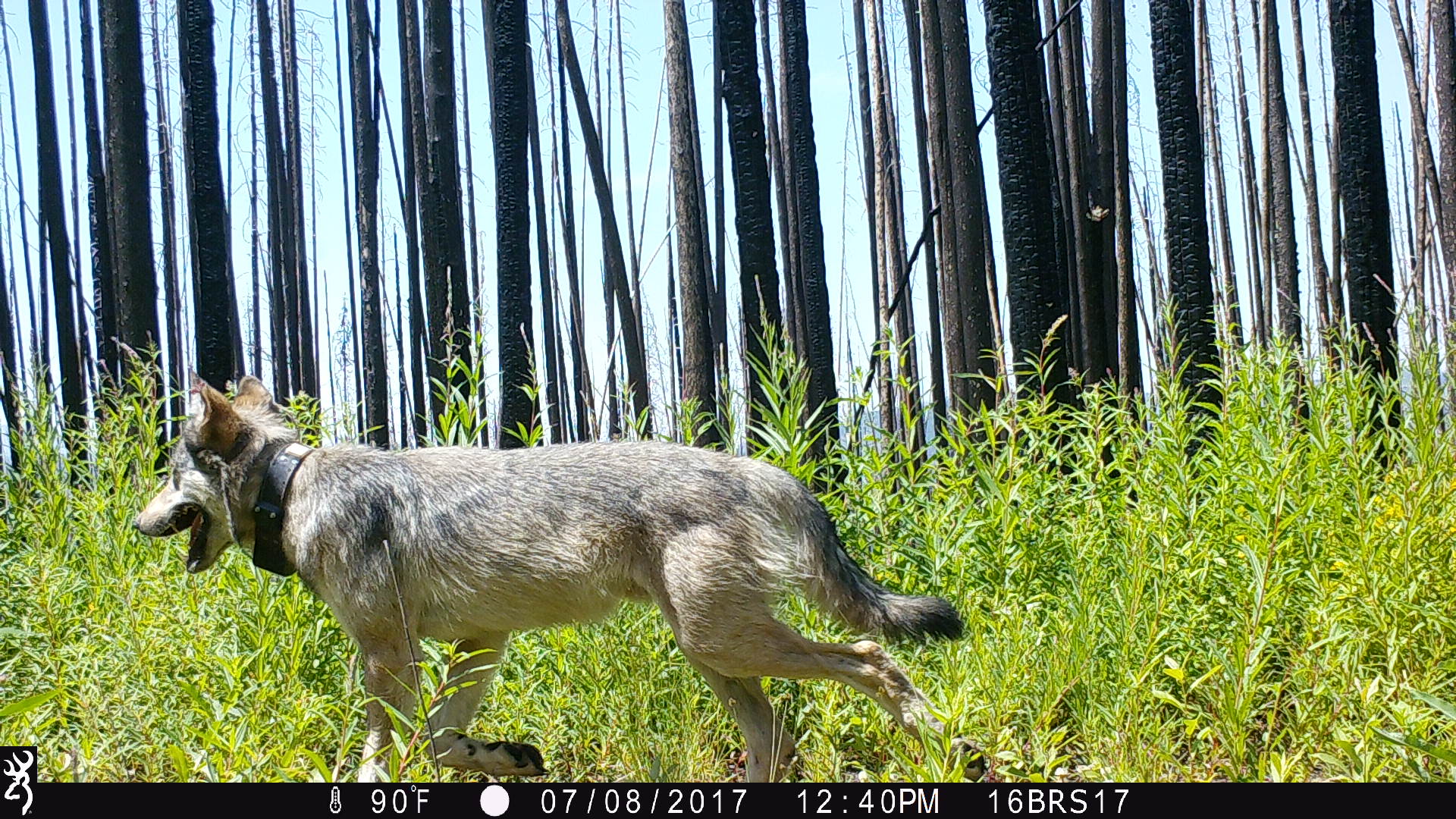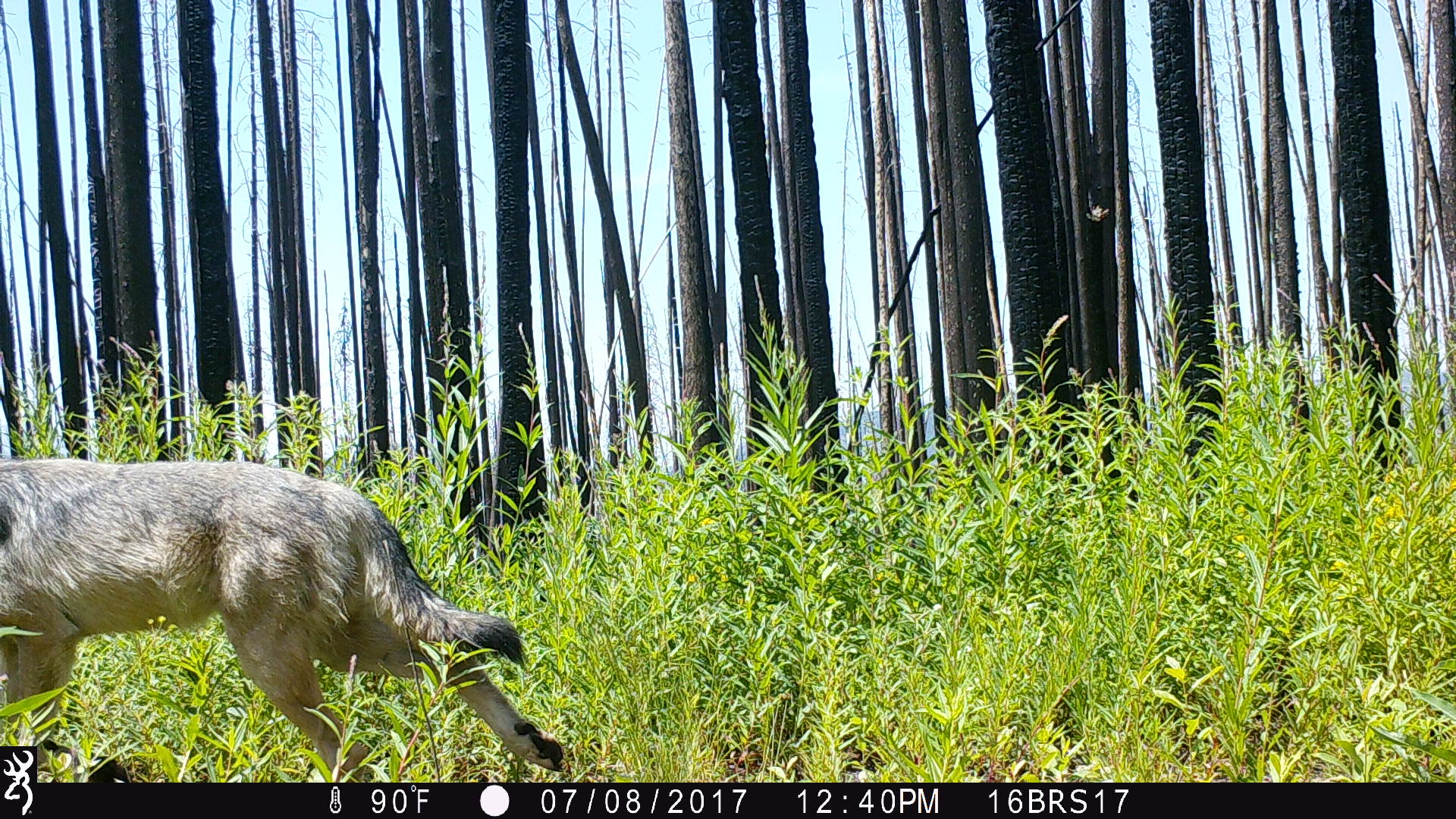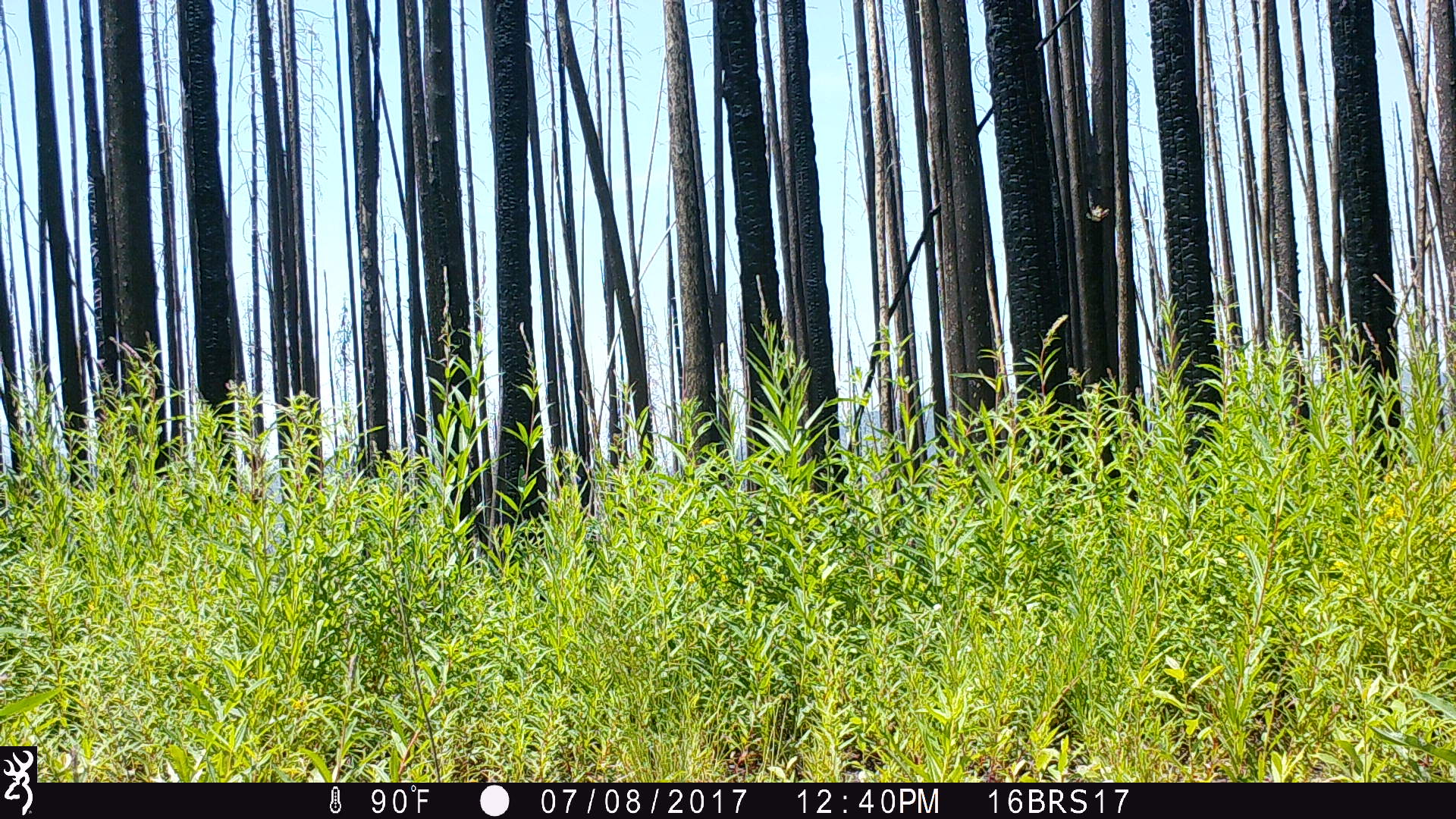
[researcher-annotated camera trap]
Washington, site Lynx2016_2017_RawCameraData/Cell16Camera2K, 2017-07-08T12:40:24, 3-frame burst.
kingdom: Animalia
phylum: Chordata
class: Mammalia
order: Carnivora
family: Canidae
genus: Canis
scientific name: Canis lupus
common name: gray wolf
Canis lupus (gray wolf). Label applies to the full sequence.